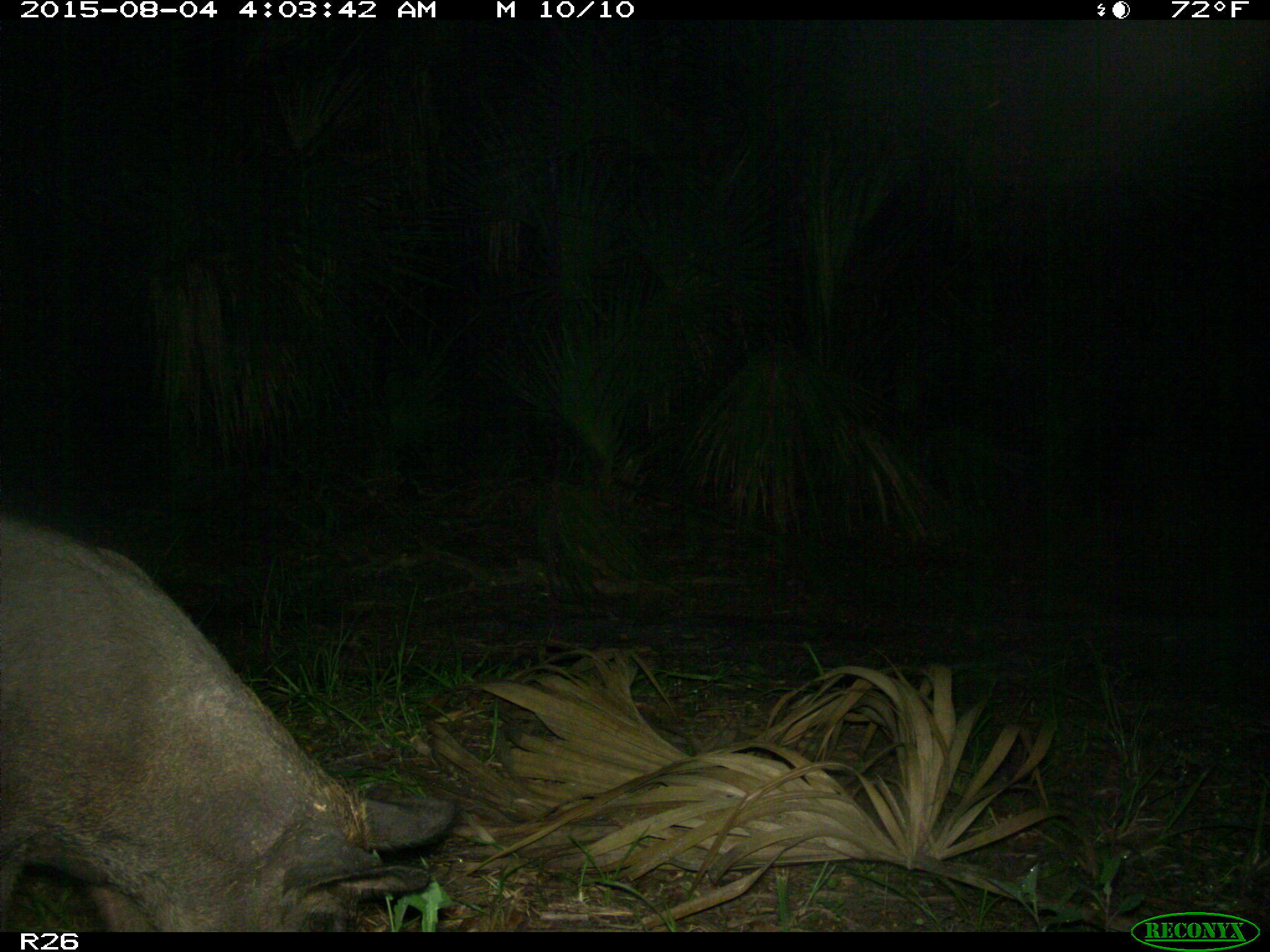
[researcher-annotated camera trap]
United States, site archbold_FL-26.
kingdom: Animalia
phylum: Chordata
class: Mammalia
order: Artiodactyla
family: Suidae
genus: Sus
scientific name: Sus scrofa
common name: wild boar